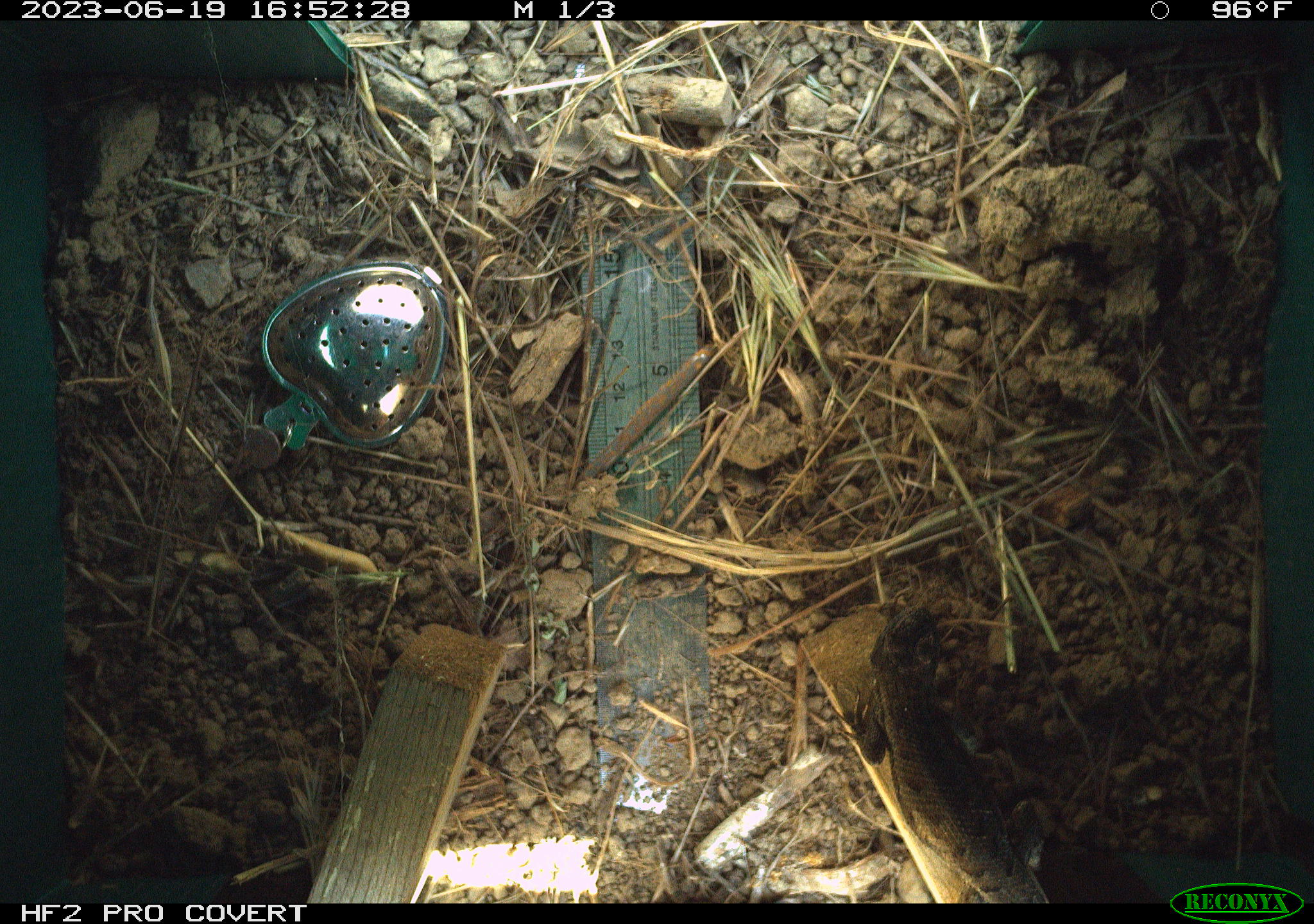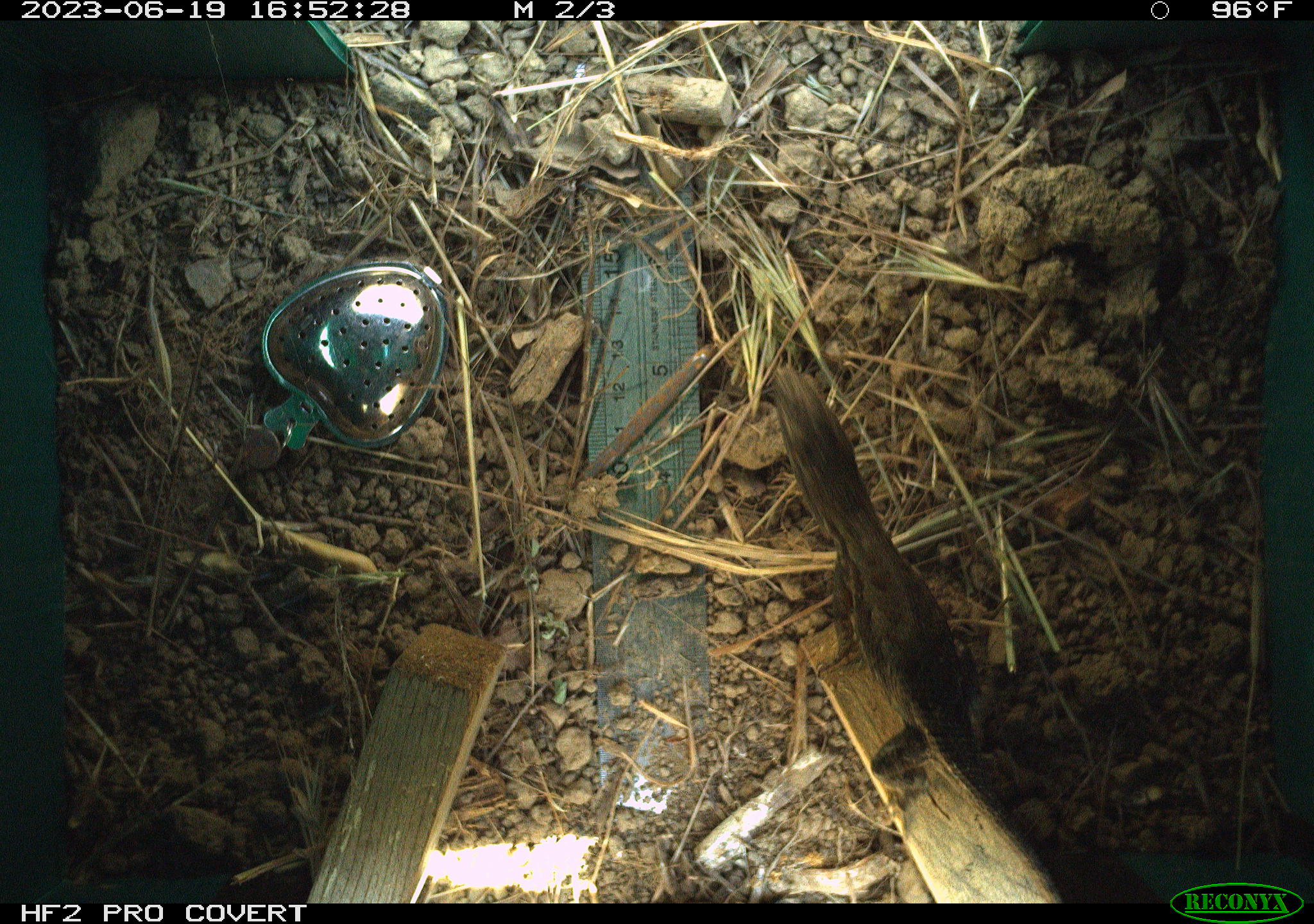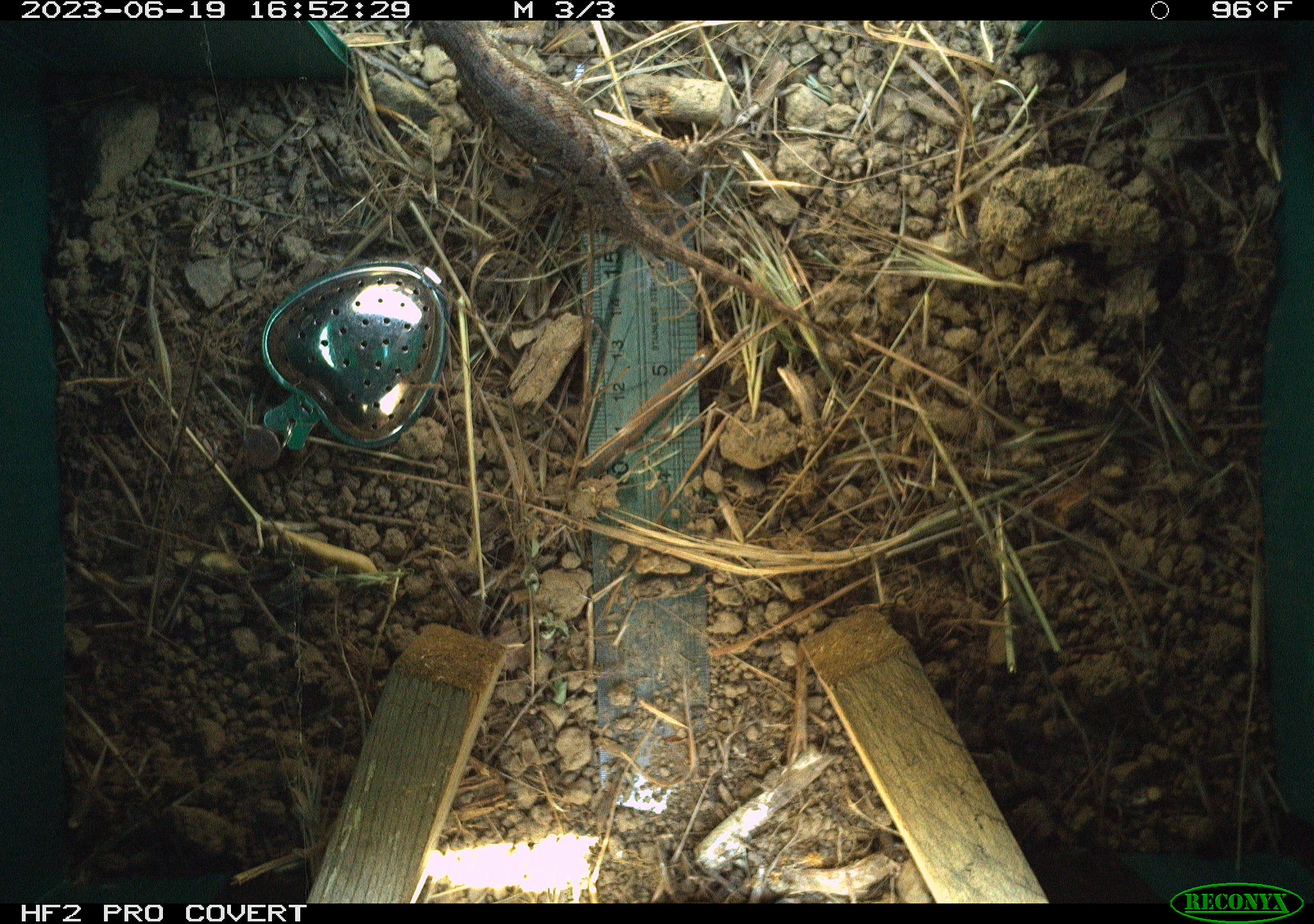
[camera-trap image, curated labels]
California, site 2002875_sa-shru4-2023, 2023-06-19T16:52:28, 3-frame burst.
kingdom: Animalia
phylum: Chordata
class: Reptilia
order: Squamata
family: Phrynosomatidae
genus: Sceloporus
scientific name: Sceloporus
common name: spiny lizards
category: sceloporus species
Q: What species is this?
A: Sceloporus species (spiny lizards) (Sceloporus).